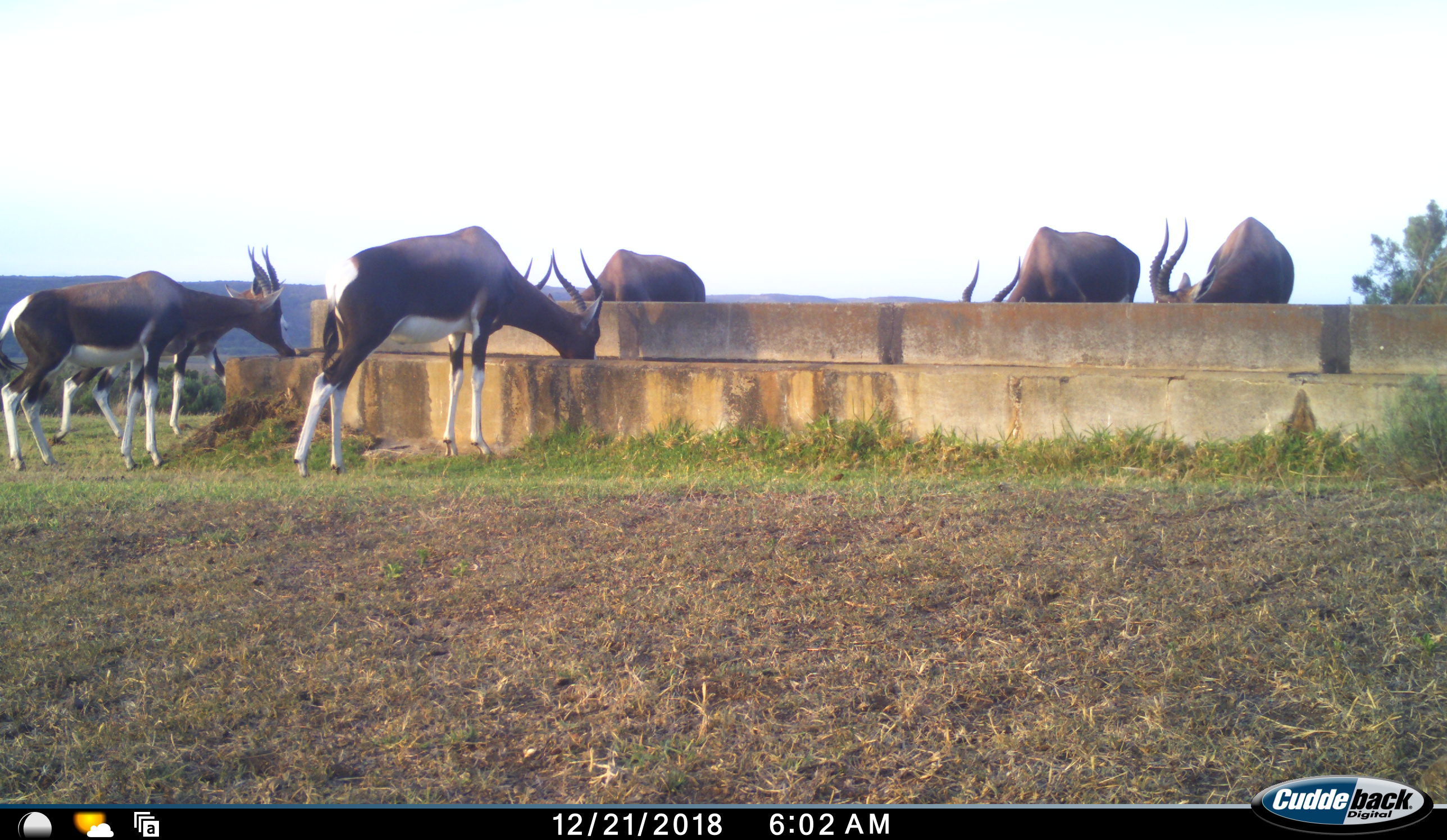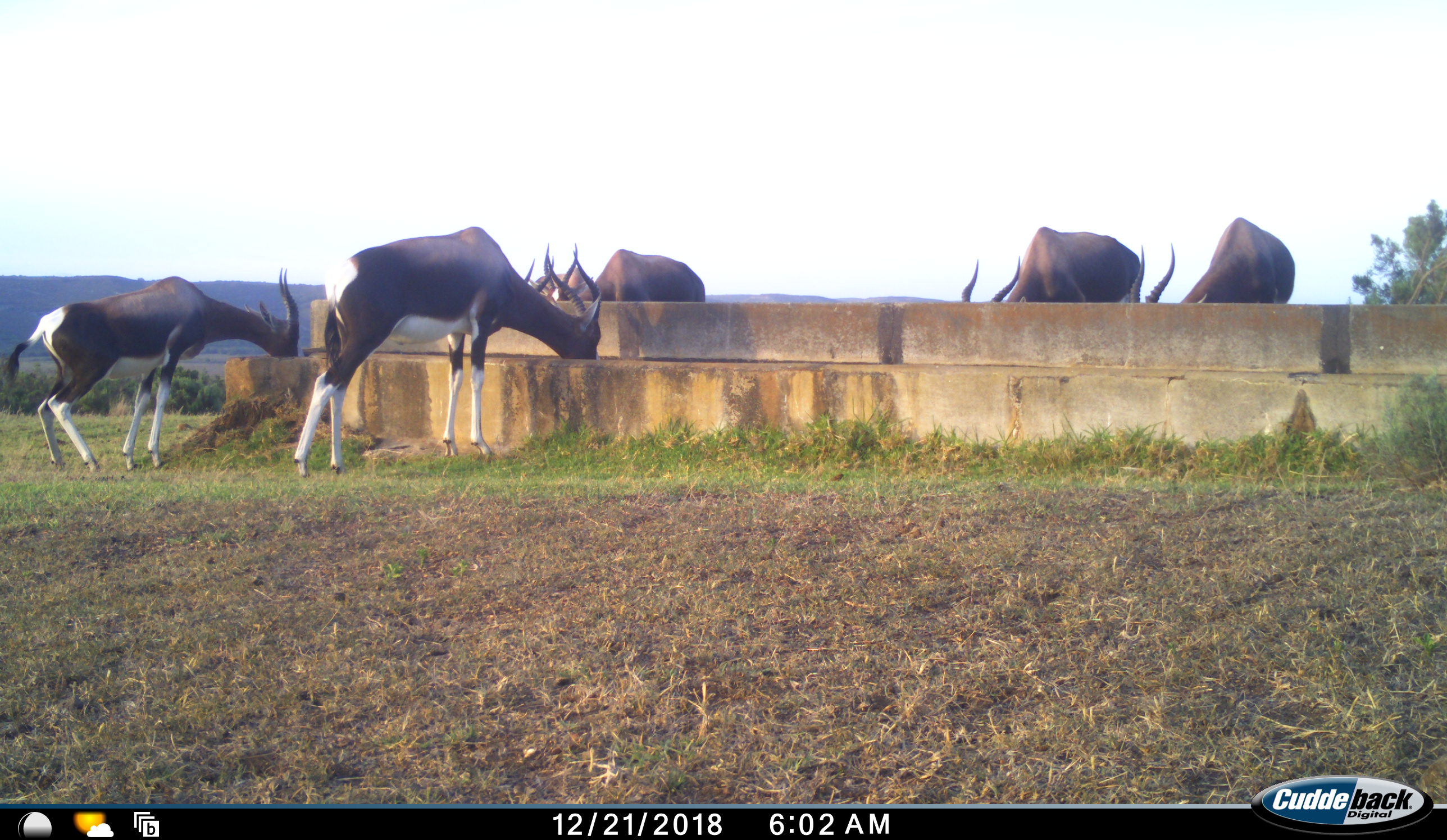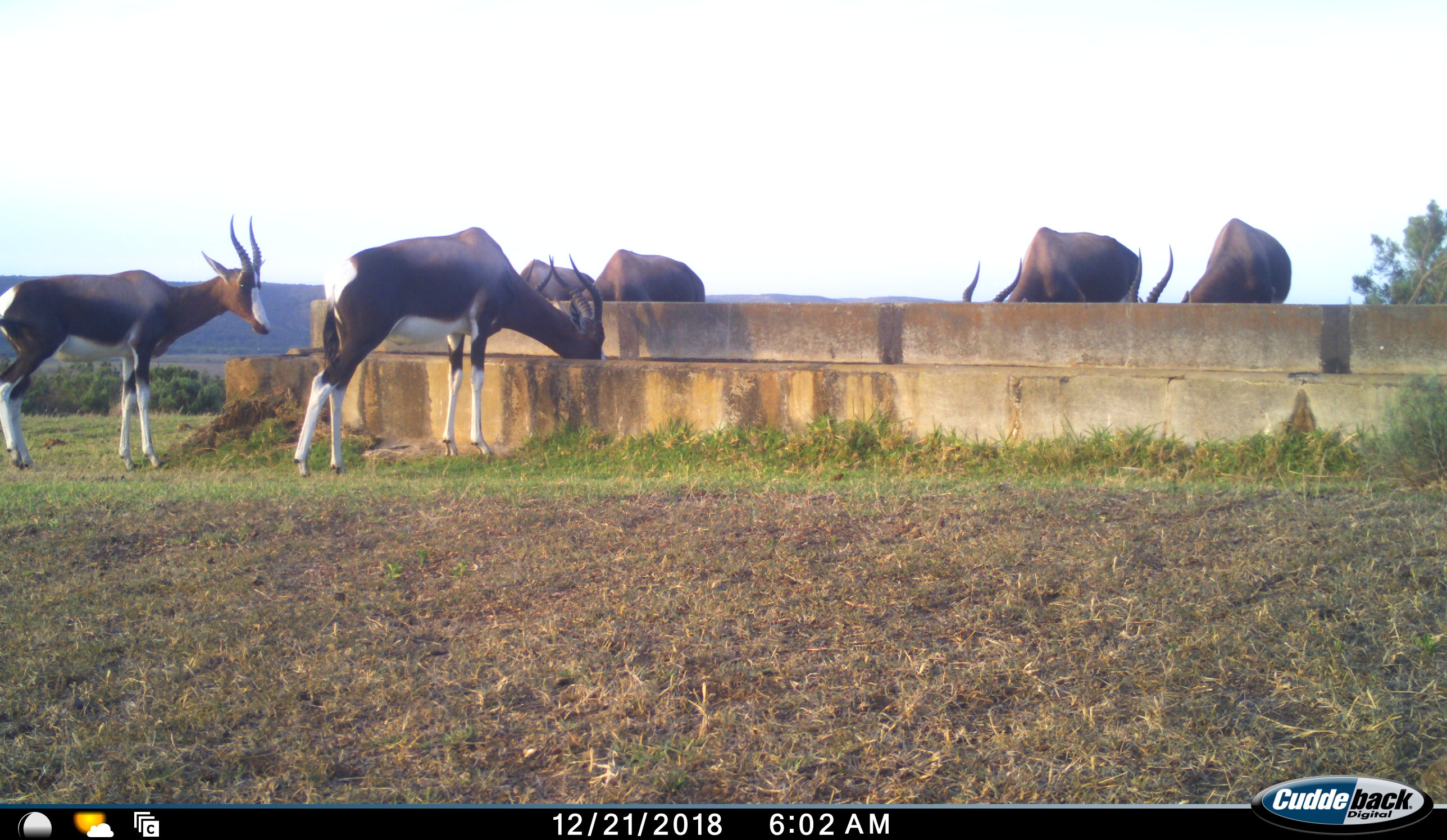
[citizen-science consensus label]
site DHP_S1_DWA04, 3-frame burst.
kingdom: Animalia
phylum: Chordata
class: Mammalia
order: Artiodactyla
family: Bovidae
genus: Damaliscus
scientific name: Damaliscus pygargus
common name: bontebok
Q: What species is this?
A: Bontebok (Damaliscus pygargus).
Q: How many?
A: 7.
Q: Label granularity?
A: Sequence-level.